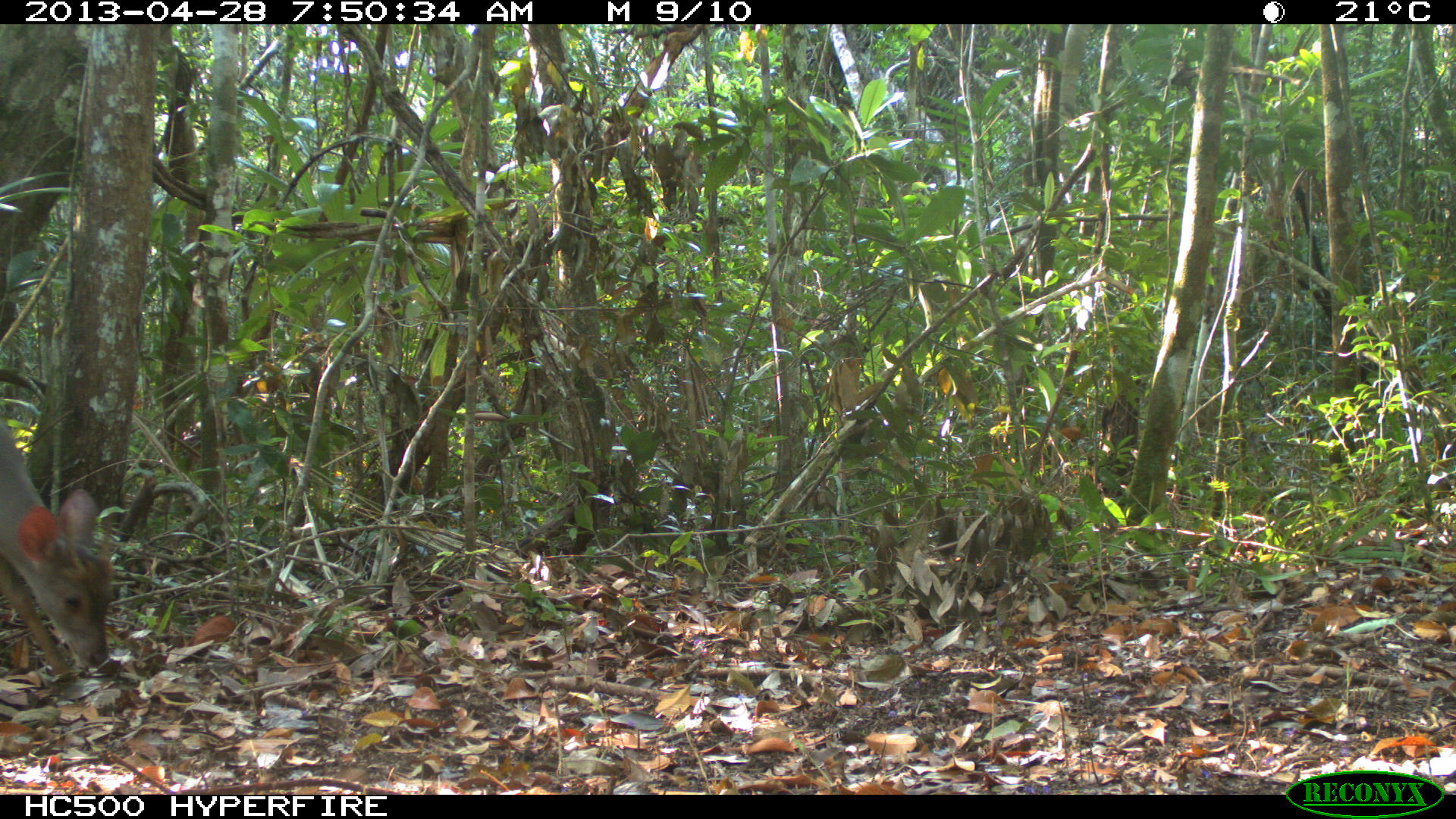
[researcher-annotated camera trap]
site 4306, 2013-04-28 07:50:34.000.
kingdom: Animalia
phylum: Chordata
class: Mammalia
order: Artiodactyla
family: Cervidae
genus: Odocoileus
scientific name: Odocoileus pandora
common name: yucatán brown brocket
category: mazama pandora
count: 1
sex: male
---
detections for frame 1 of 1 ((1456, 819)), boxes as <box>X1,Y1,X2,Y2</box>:
mazama pandora: <box>0,412,116,681</box>